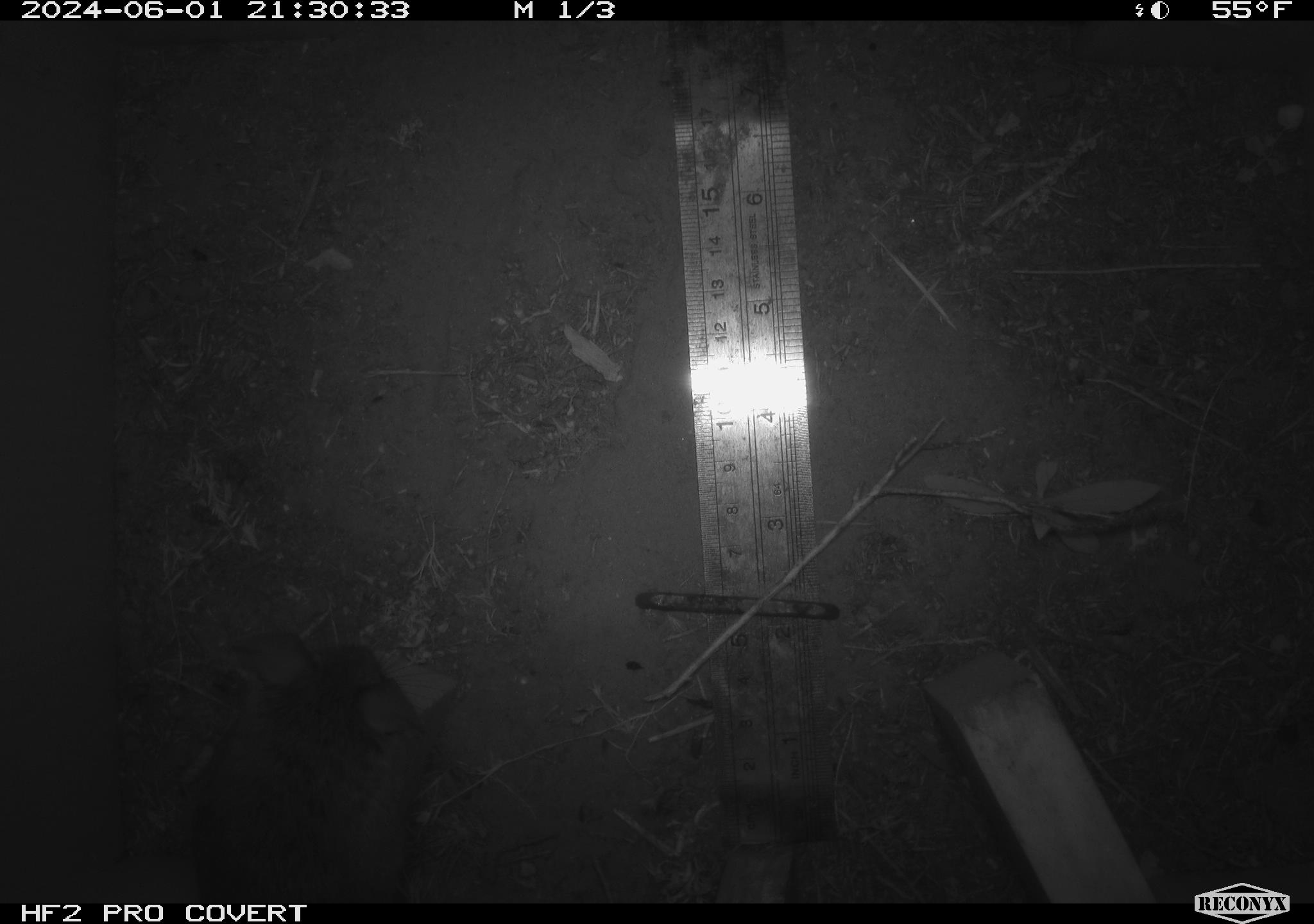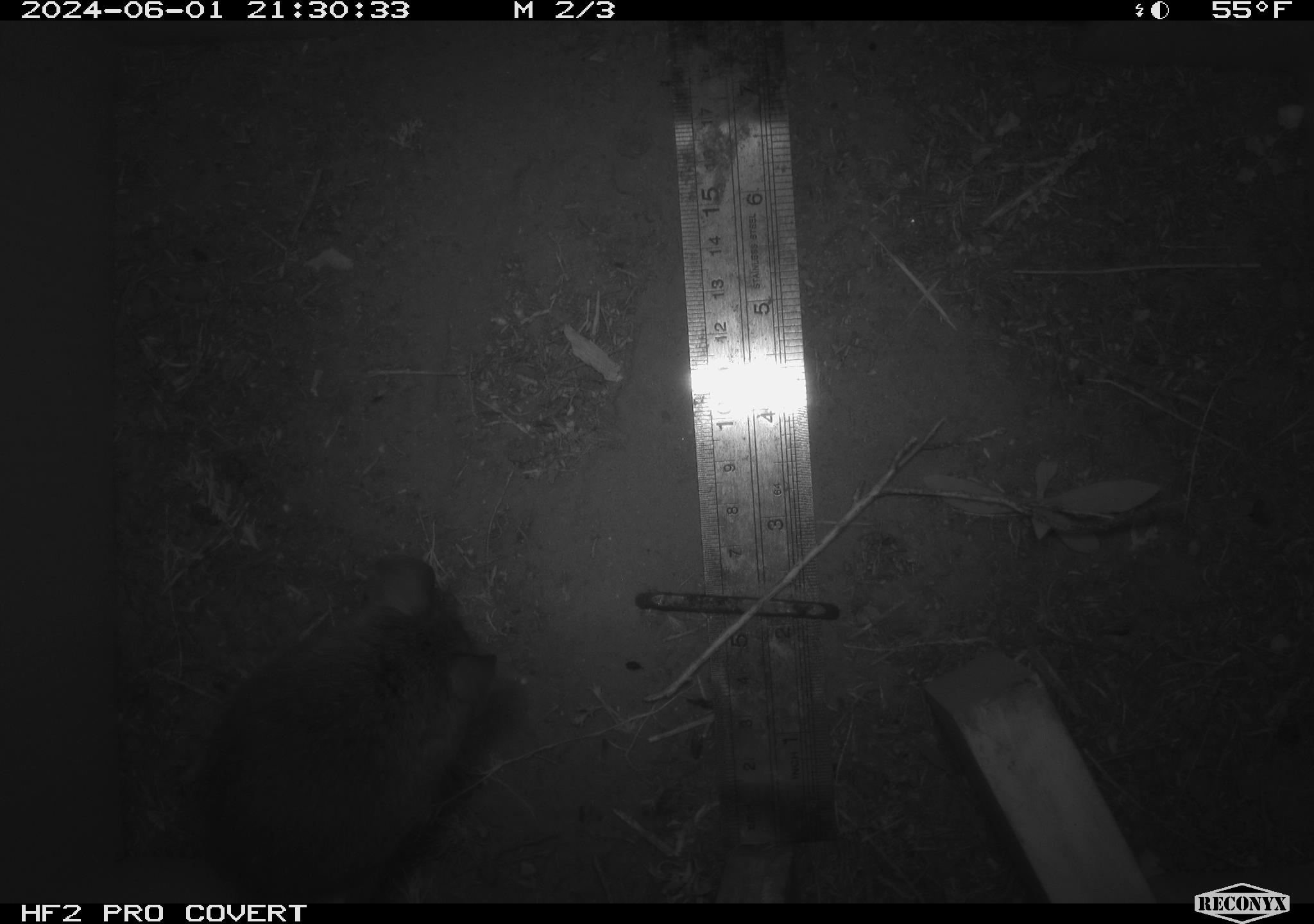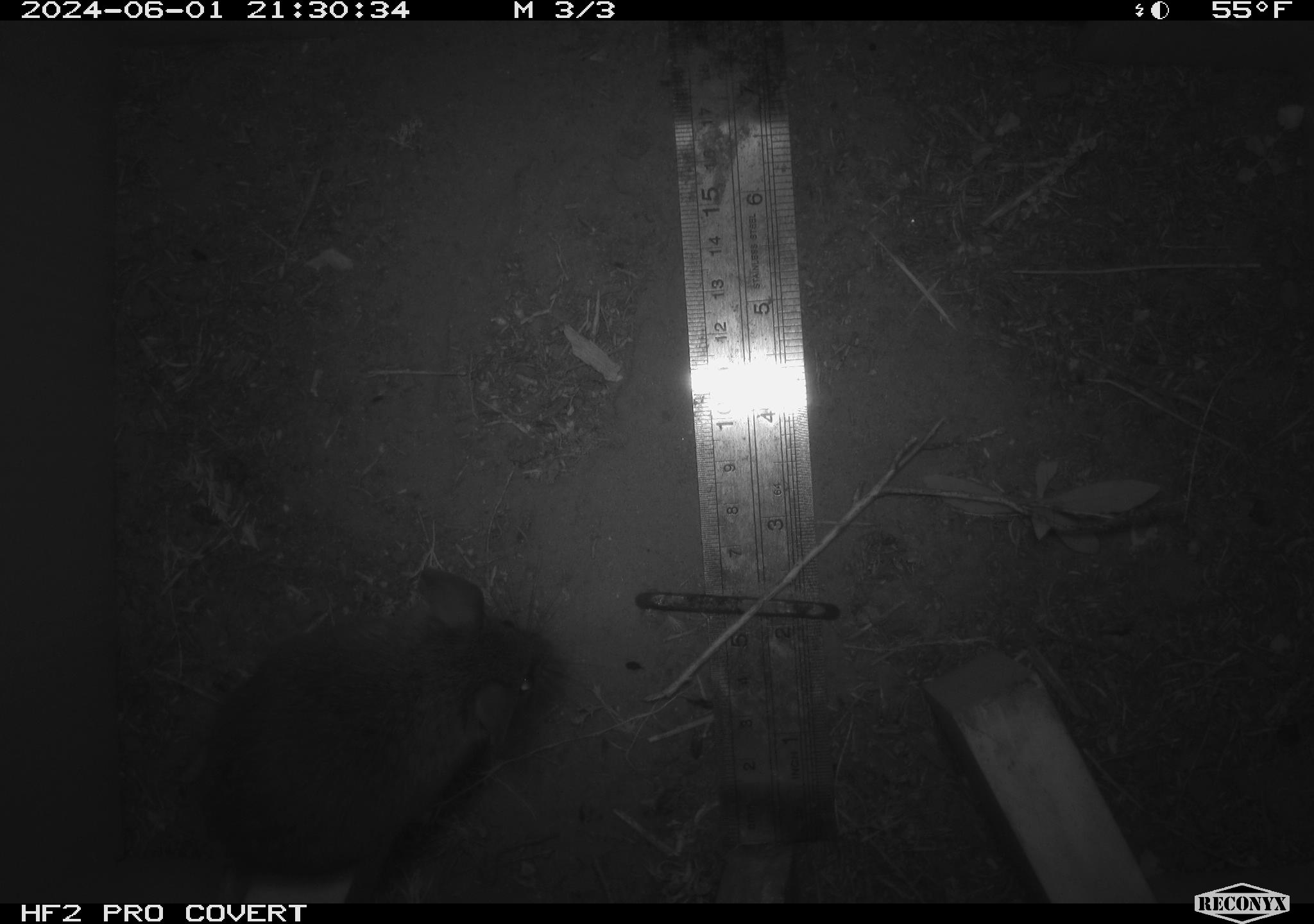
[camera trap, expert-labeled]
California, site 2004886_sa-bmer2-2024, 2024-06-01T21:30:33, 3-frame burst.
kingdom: Animalia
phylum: Chordata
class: Mammalia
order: Rodentia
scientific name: Rodentia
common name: woodrat or rat or mouse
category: woodrat or rat or mouse species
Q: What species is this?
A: Woodrat or rat or mouse species (woodrat or rat or mouse) (Rodentia).